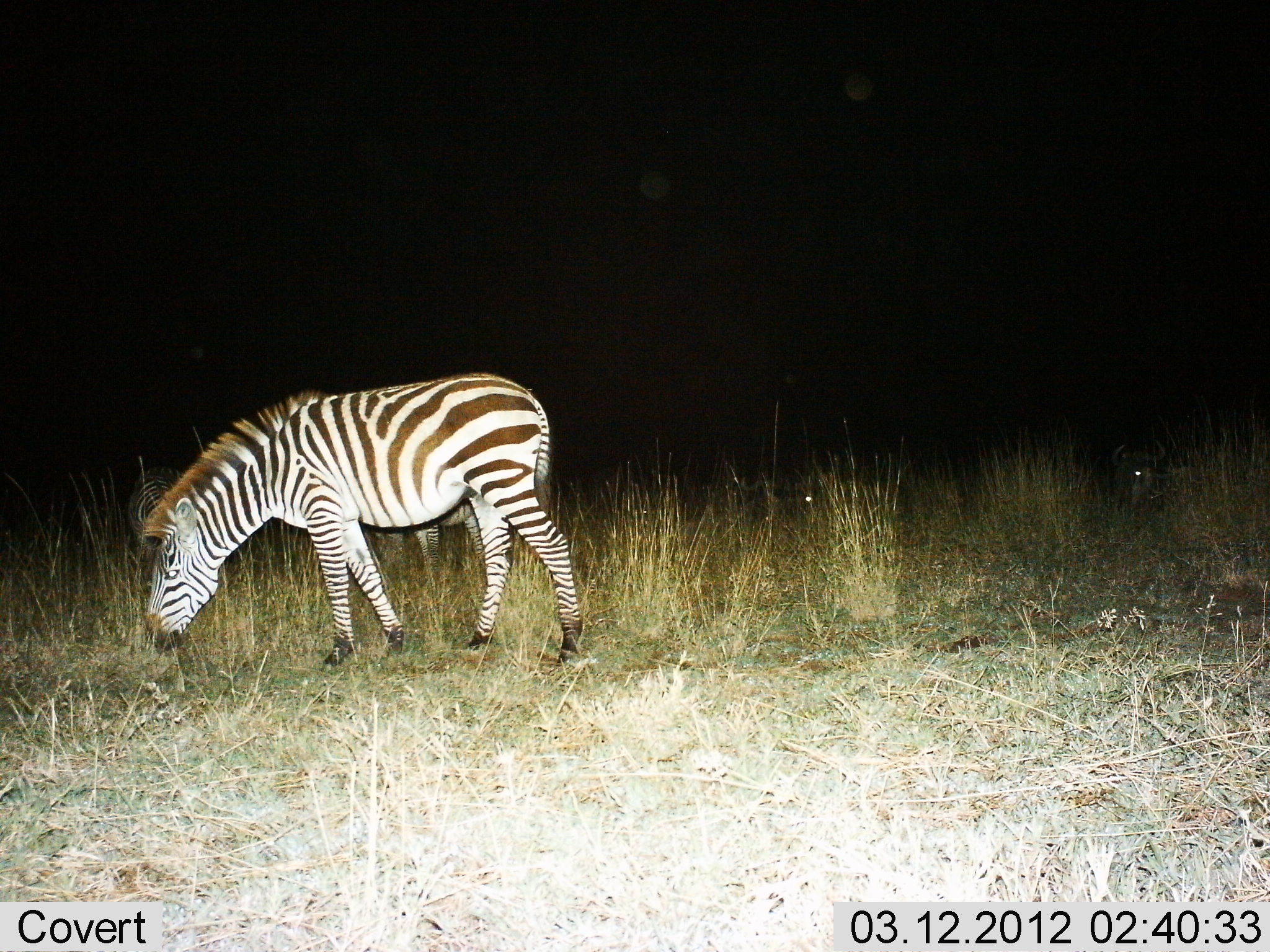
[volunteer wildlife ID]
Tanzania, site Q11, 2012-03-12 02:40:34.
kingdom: Animalia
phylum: Chordata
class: Mammalia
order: Perissodactyla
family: Equidae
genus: Equus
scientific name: Equus quagga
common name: plains zebra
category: zebra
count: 1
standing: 26%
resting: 3%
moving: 13%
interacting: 0%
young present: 3%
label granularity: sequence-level